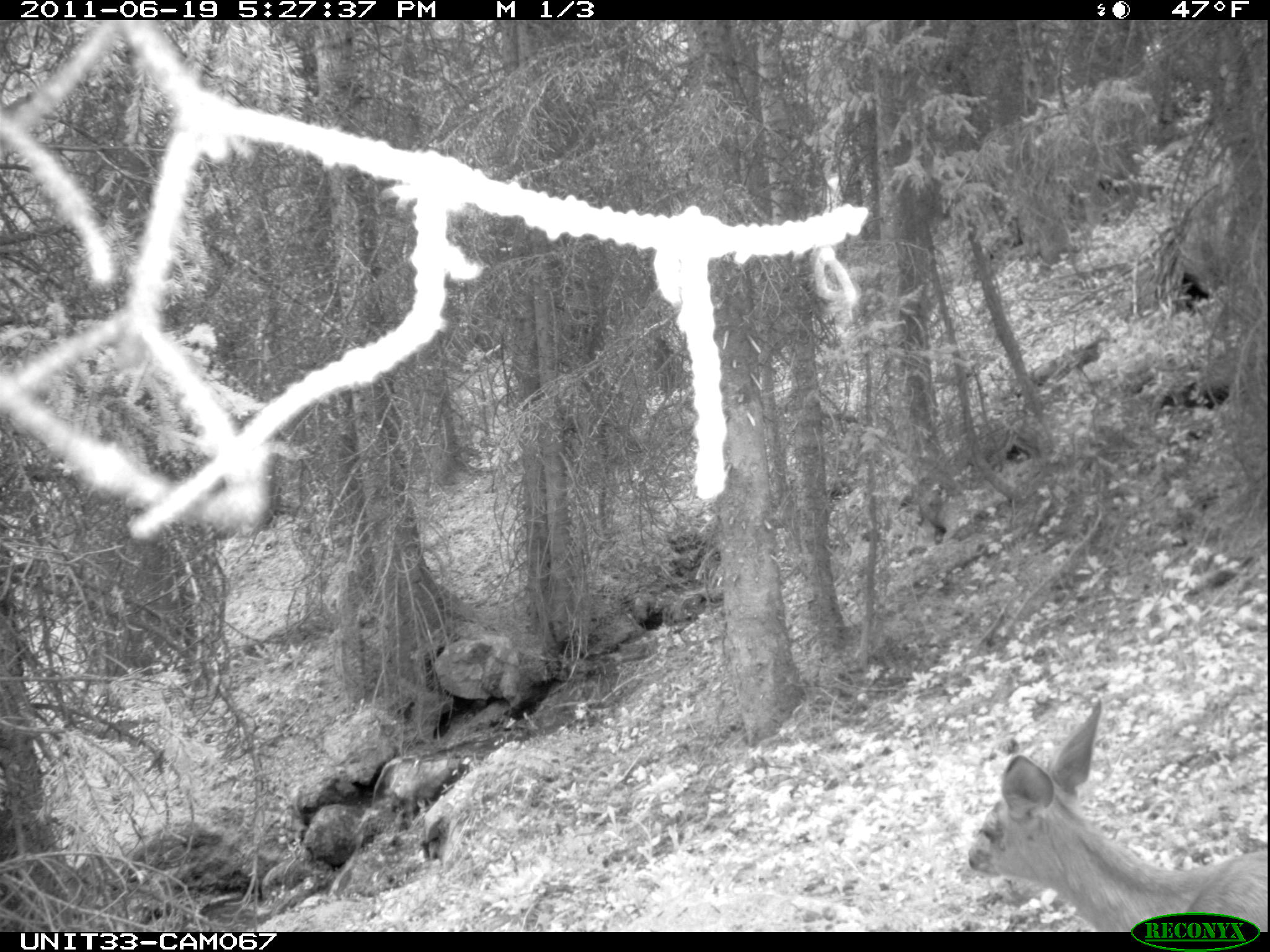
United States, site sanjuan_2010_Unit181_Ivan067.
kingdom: Animalia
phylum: Chordata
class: Mammalia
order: Artiodactyla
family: Cervidae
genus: Odocoileus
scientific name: Odocoileus hemionus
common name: mule deer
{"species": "Odocoileus hemionus (mule deer)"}